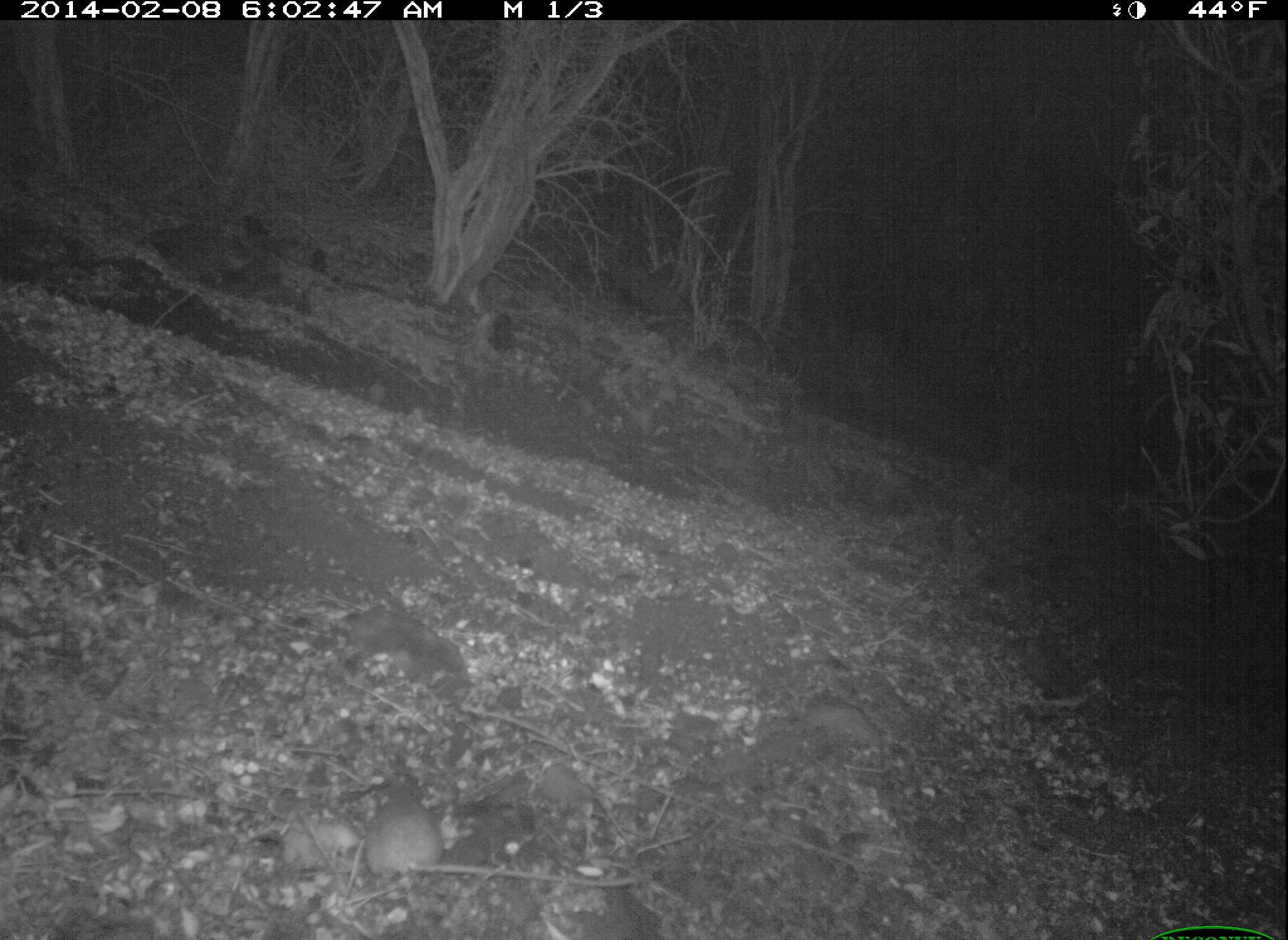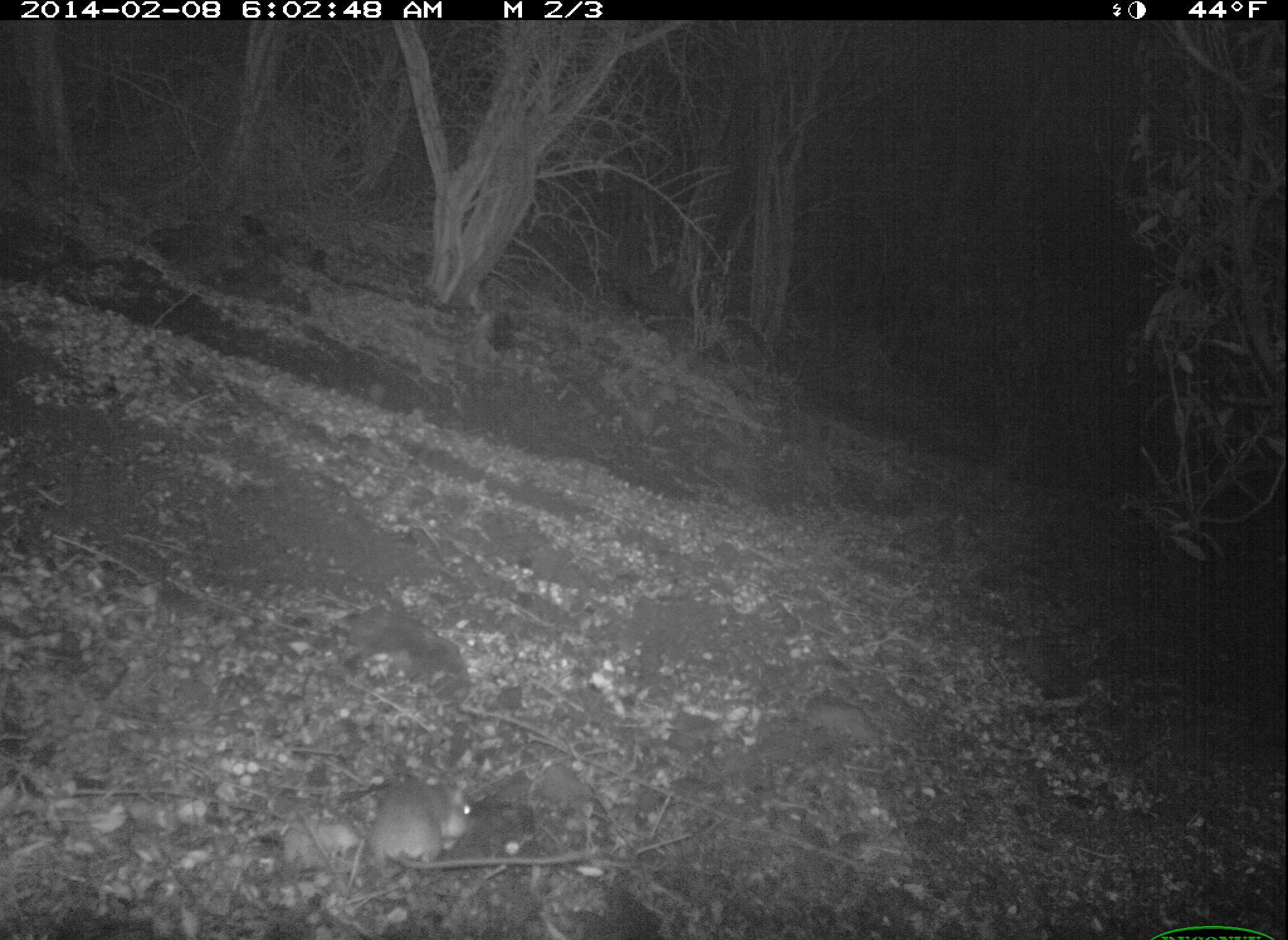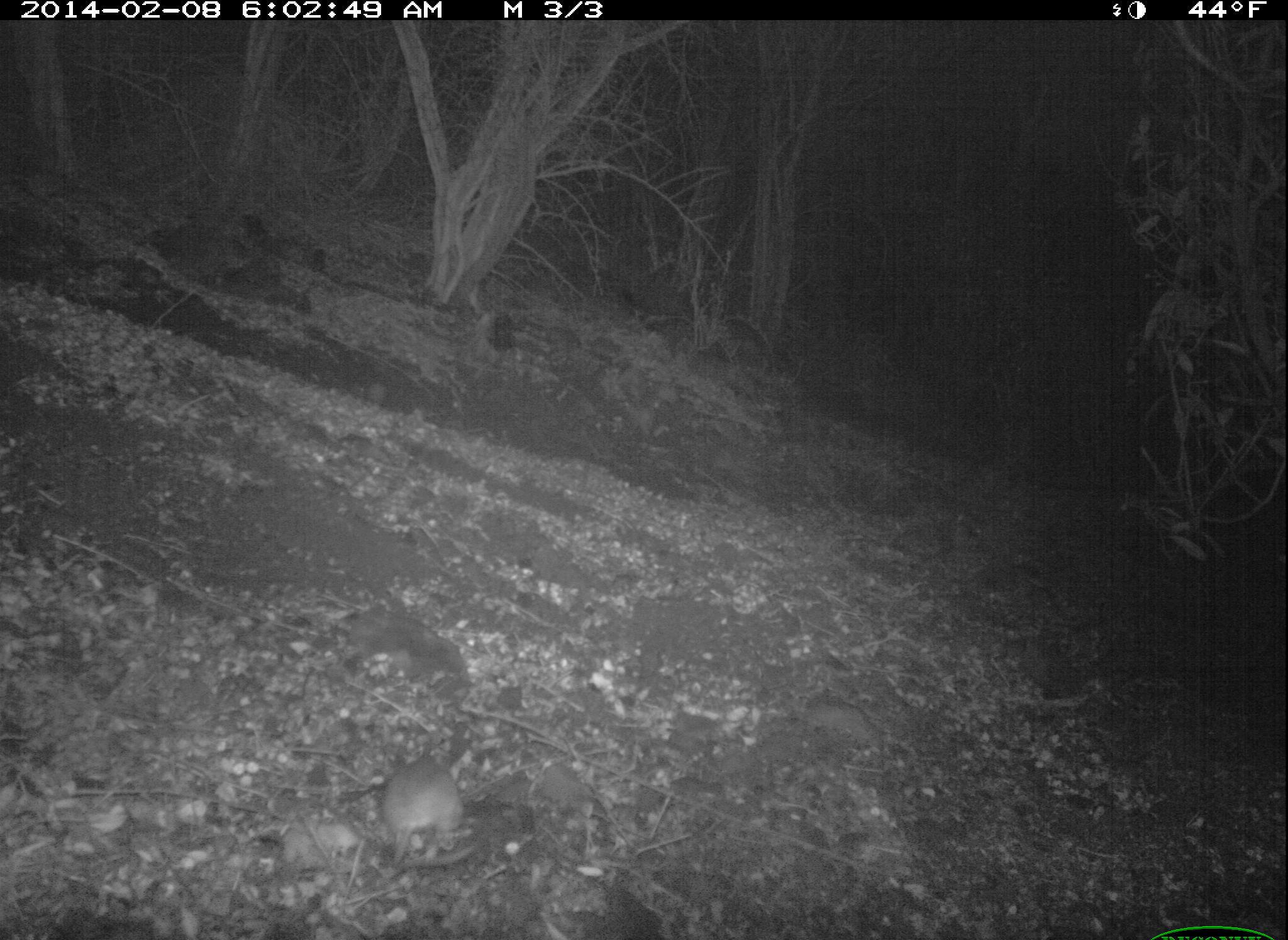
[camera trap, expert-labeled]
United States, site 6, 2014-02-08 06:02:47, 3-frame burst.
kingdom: Animalia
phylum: Chordata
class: Mammalia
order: Rodentia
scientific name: Rodentia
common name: rodent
Rodent (Rodentia).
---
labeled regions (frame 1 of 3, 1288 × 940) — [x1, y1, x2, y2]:
rodent: [364, 794, 636, 888]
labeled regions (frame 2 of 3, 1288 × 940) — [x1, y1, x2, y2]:
rodent: [366, 778, 603, 873]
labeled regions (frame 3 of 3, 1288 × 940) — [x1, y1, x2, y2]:
rodent: [379, 756, 477, 868]